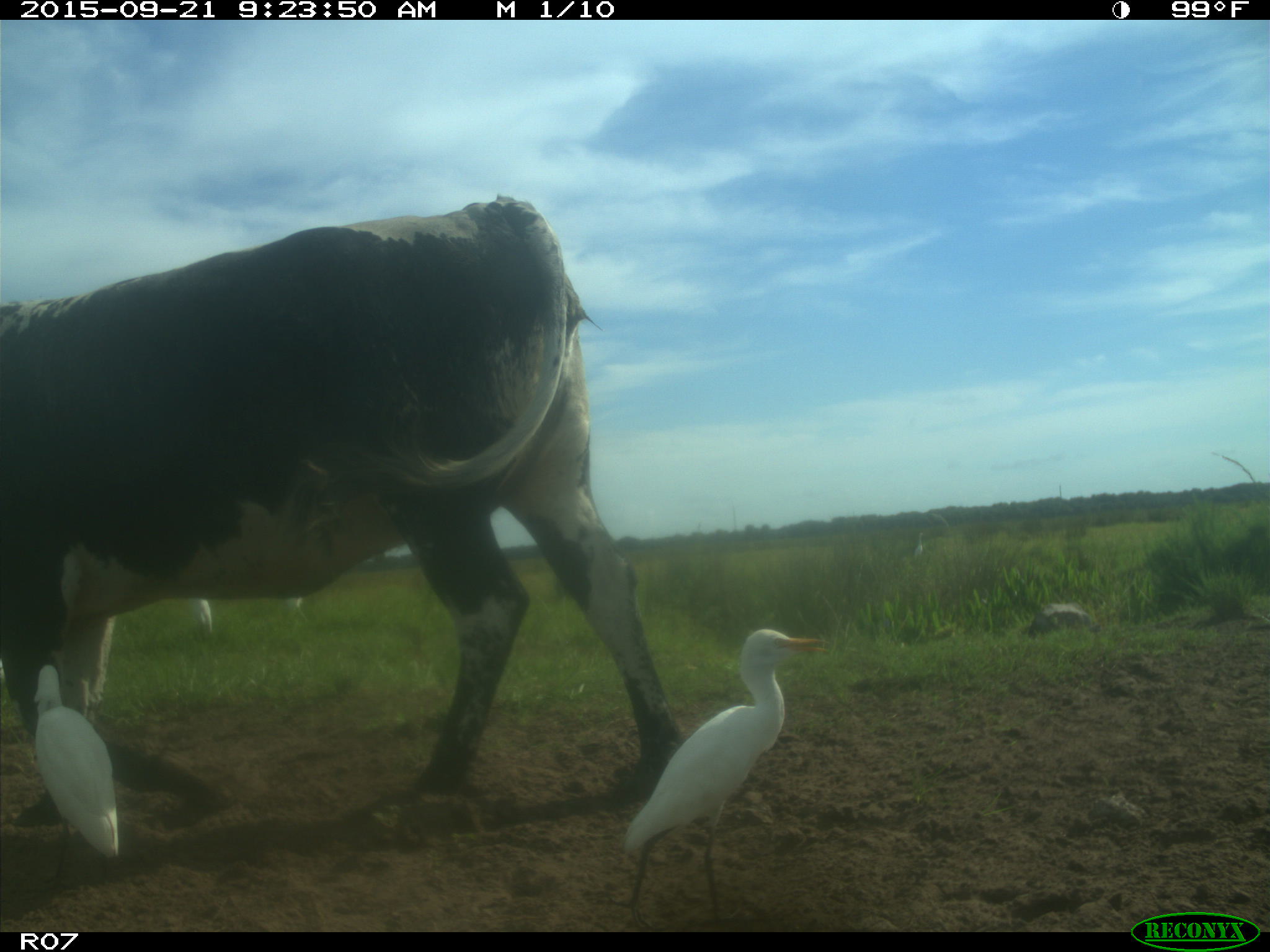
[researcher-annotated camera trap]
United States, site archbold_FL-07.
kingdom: Animalia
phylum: Chordata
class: Mammalia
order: Artiodactyla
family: Bovidae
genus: Bos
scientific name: Bos taurus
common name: domestic cow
Bos taurus (domestic cow).